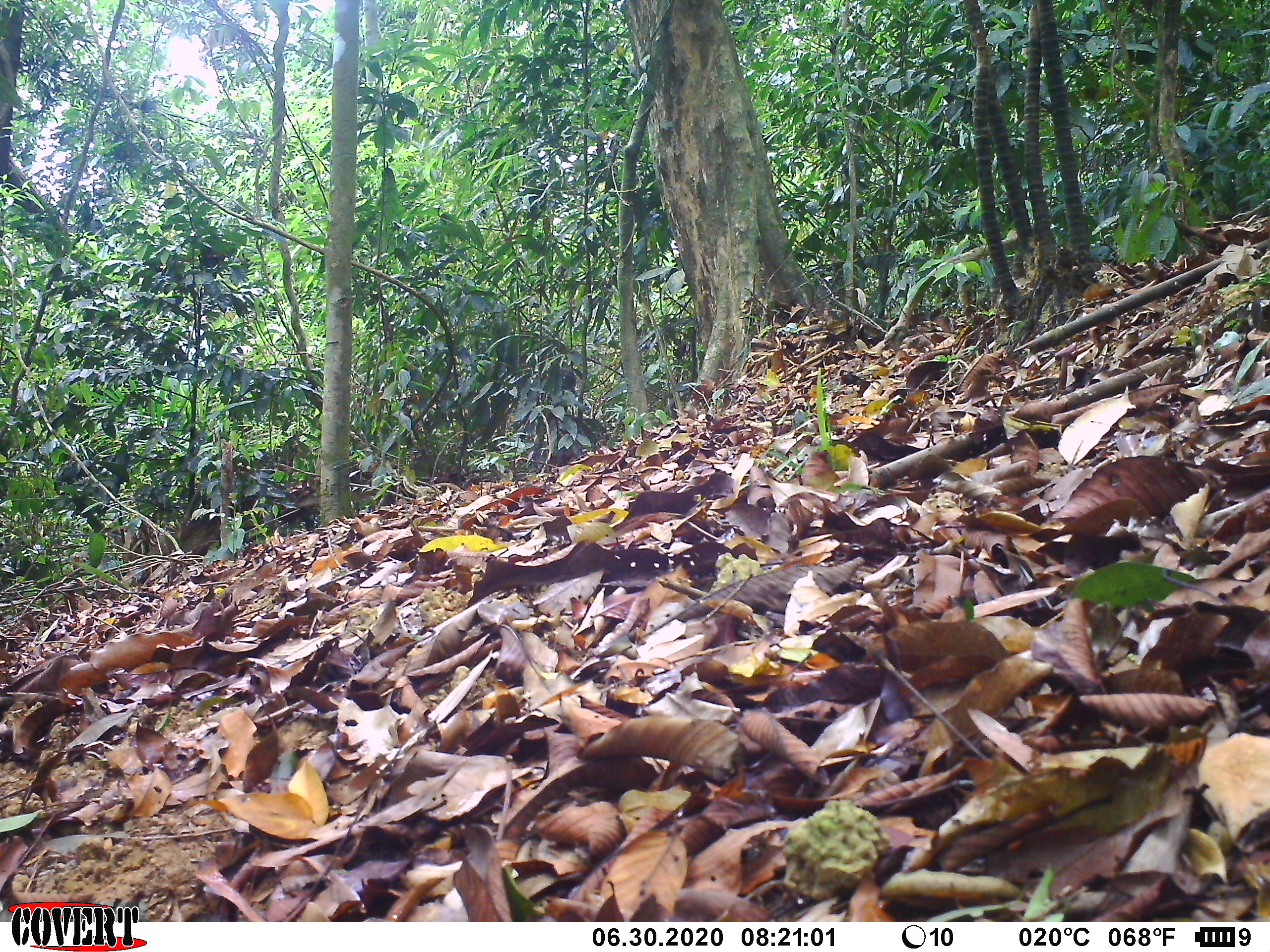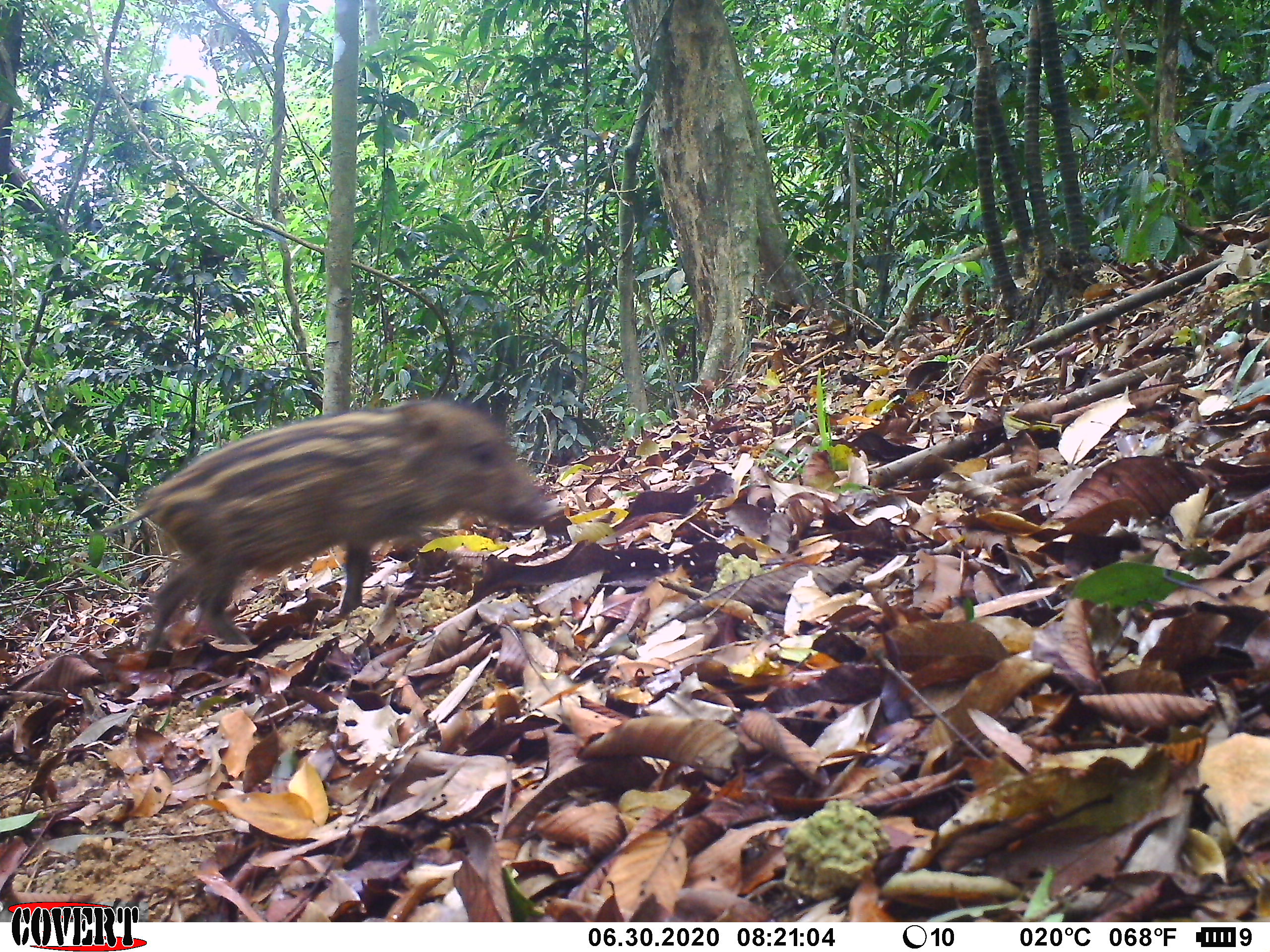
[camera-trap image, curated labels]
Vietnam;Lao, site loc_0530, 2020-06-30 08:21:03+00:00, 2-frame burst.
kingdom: Animalia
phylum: Chordata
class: Mammalia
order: Artiodactyla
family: Suidae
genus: Sus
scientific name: Sus scrofa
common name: eurasian wild pig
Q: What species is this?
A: Eurasian wild pig (Sus scrofa).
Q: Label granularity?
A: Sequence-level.